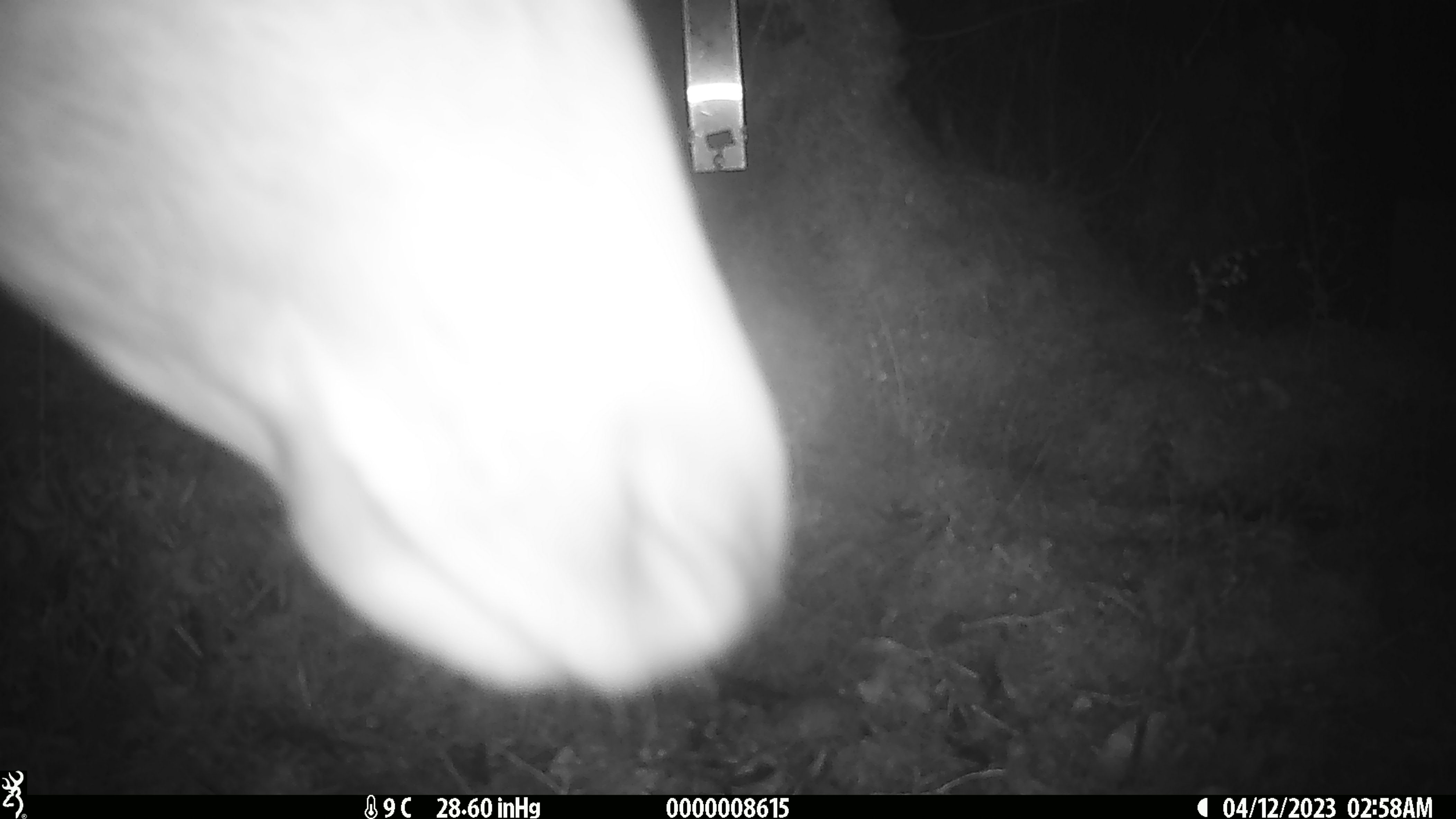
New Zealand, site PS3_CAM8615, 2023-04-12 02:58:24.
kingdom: Animalia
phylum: Chordata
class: Mammalia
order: Artiodactyla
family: Cervidae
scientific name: Cervidae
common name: deer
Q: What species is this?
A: Deer (Cervidae).